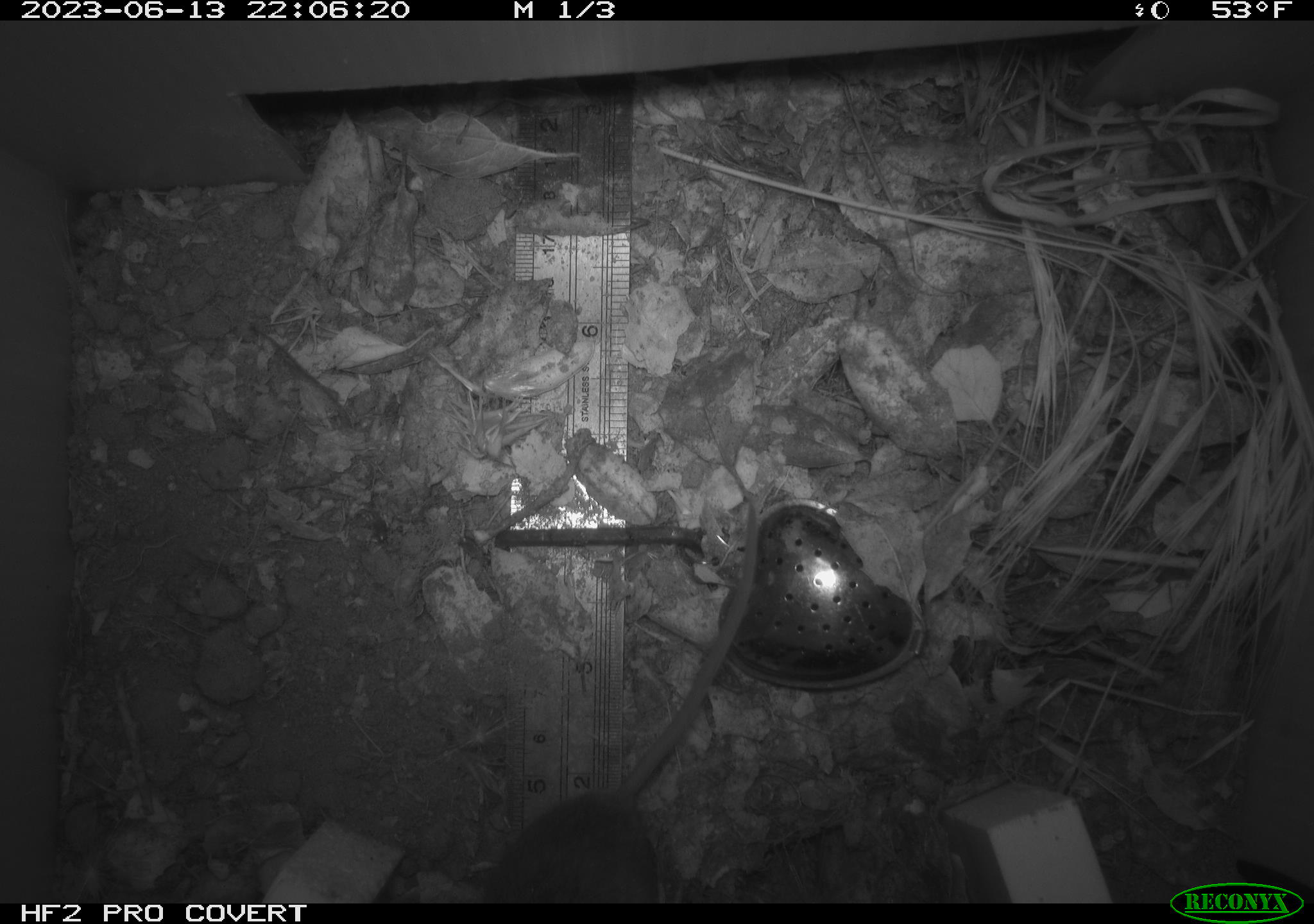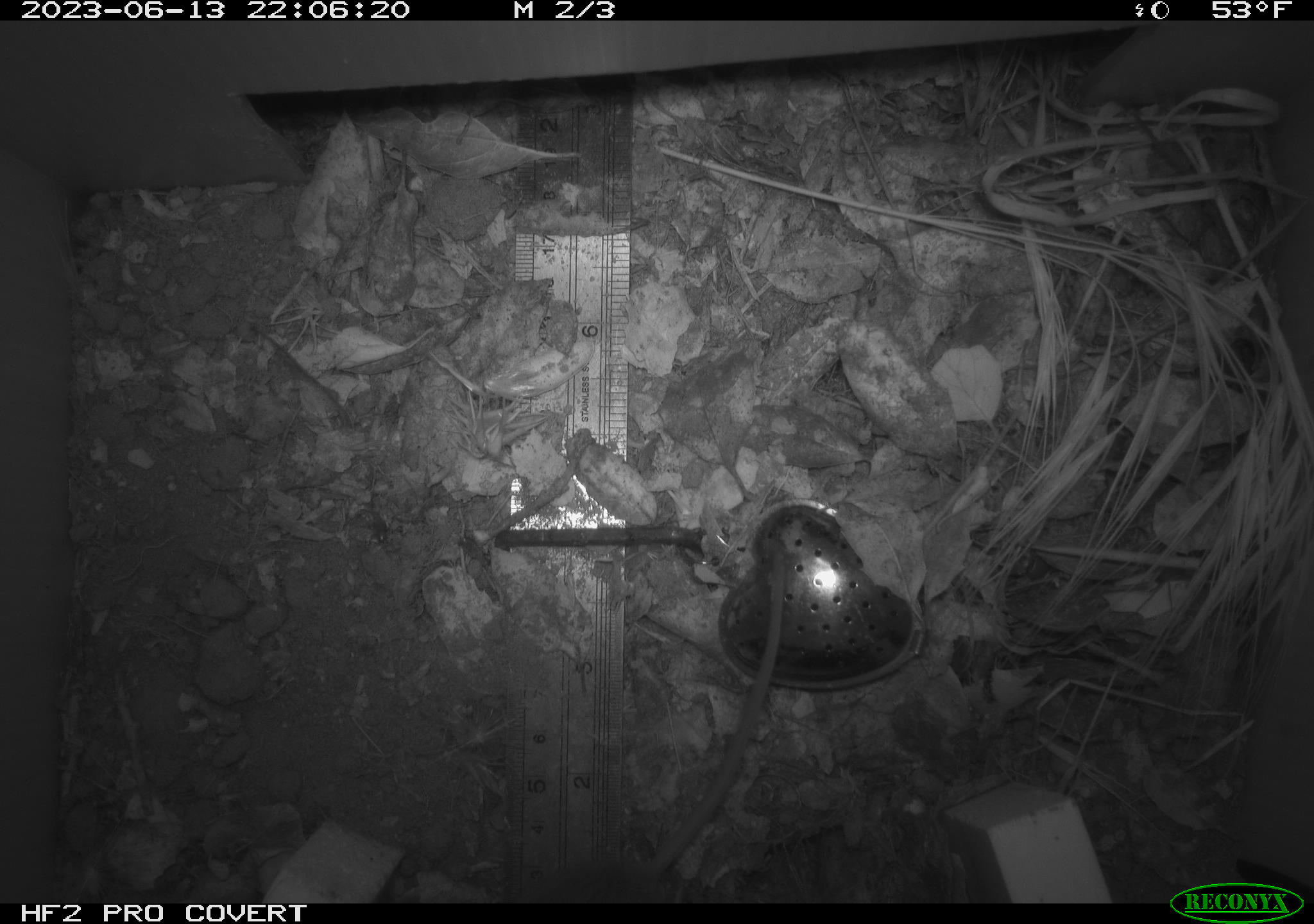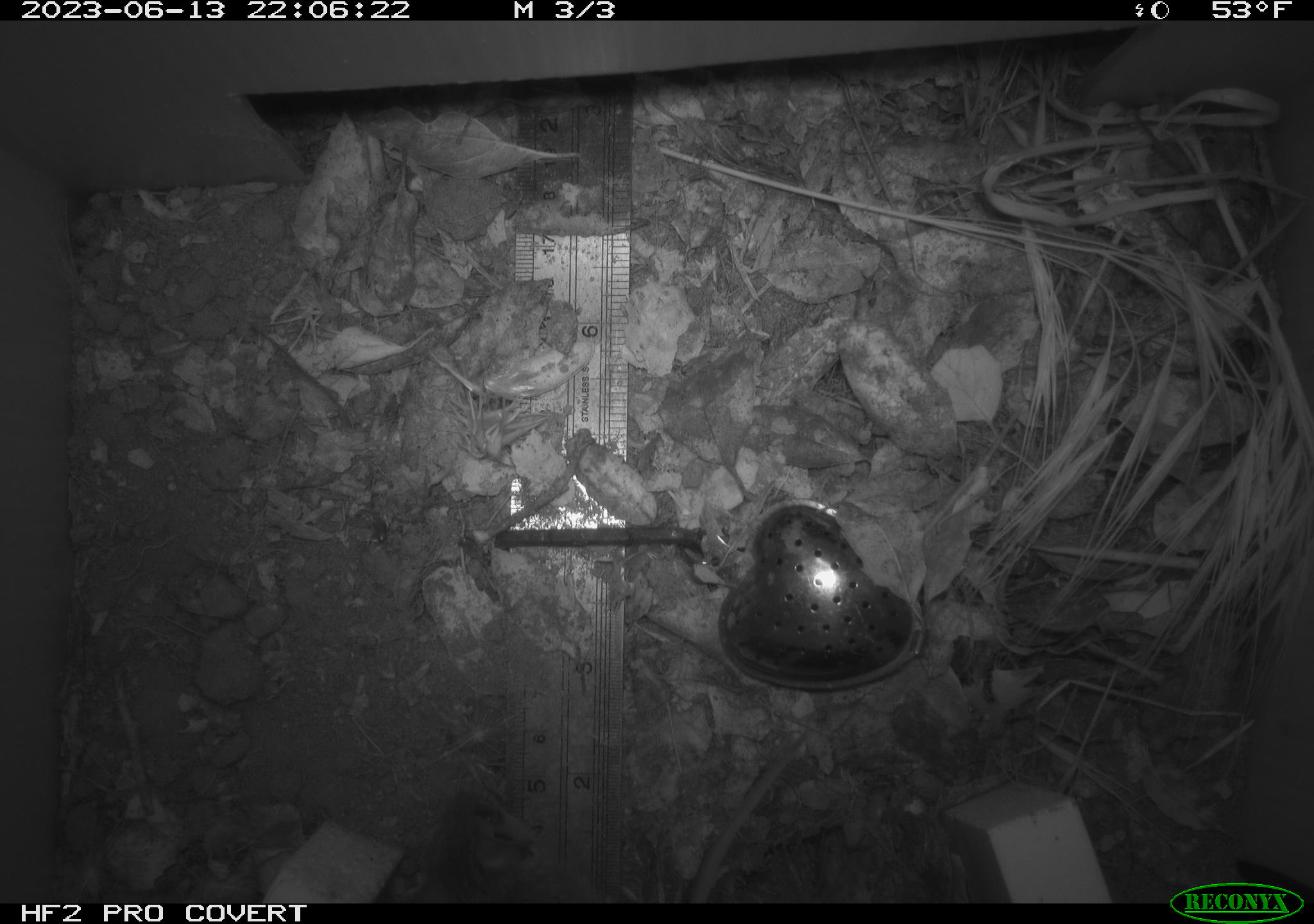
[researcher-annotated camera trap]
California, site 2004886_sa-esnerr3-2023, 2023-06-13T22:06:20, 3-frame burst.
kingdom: Animalia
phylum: Chordata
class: Mammalia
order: Rodentia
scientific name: Rodentia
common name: mouse species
Mouse species (Rodentia).